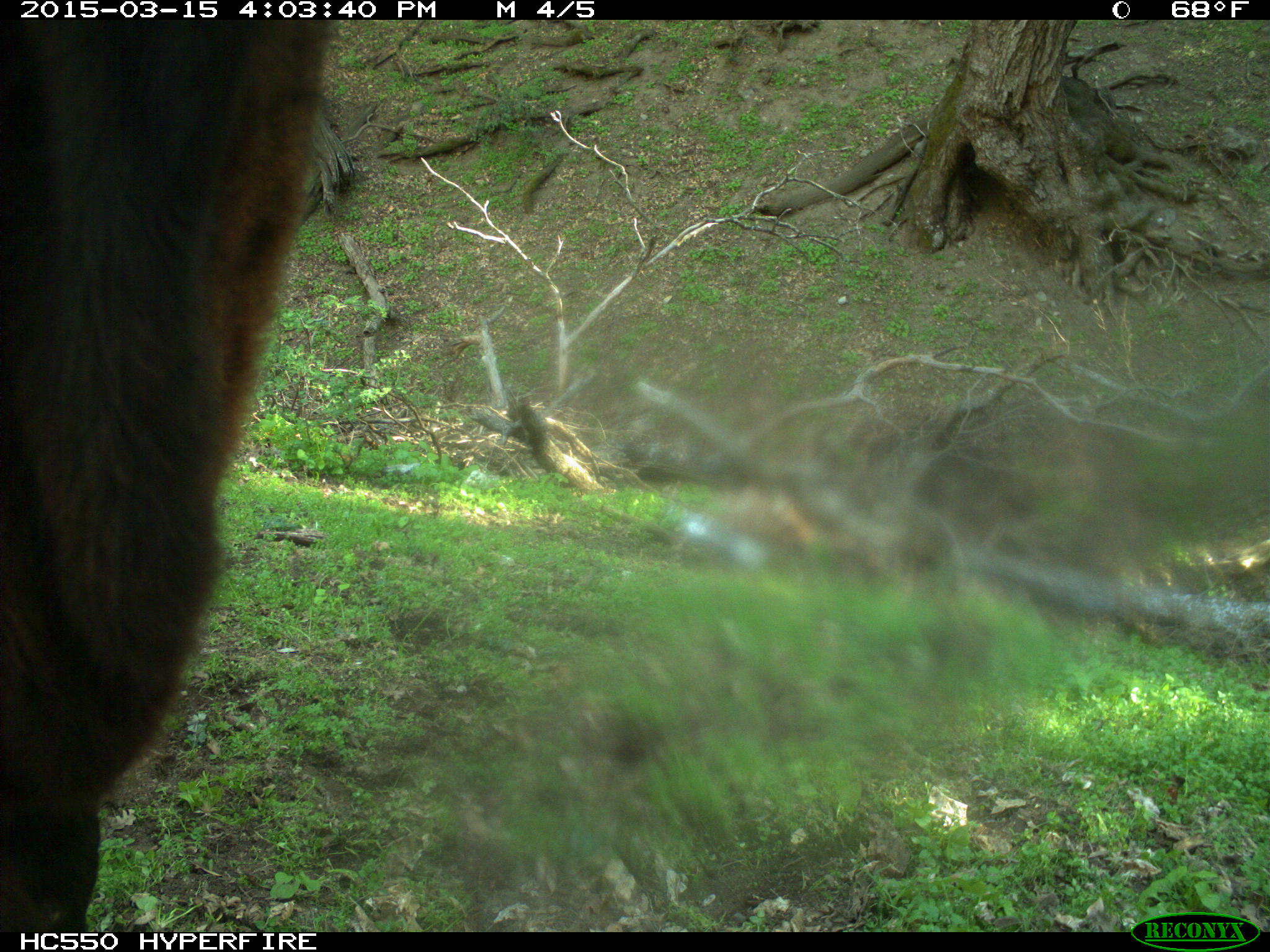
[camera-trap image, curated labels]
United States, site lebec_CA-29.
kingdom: Animalia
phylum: Chordata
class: Mammalia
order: Artiodactyla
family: Bovidae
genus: Bos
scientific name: Bos taurus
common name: domestic cow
Bos taurus (domestic cow).